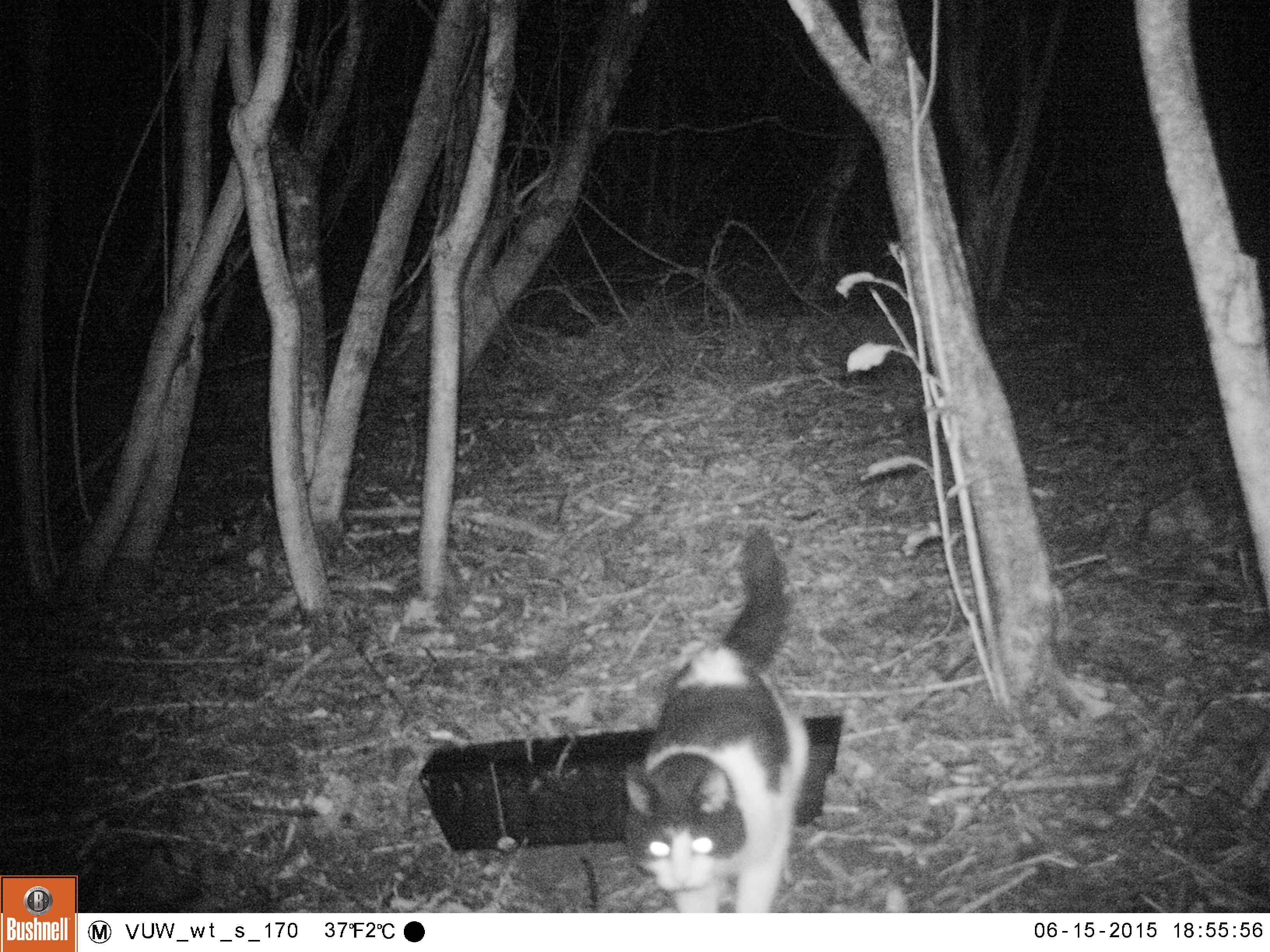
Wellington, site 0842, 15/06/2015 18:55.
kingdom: Animalia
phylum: Chordata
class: Mammalia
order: Carnivora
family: Felidae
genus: Felis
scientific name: Felis catus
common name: cat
Cat (Felis catus).